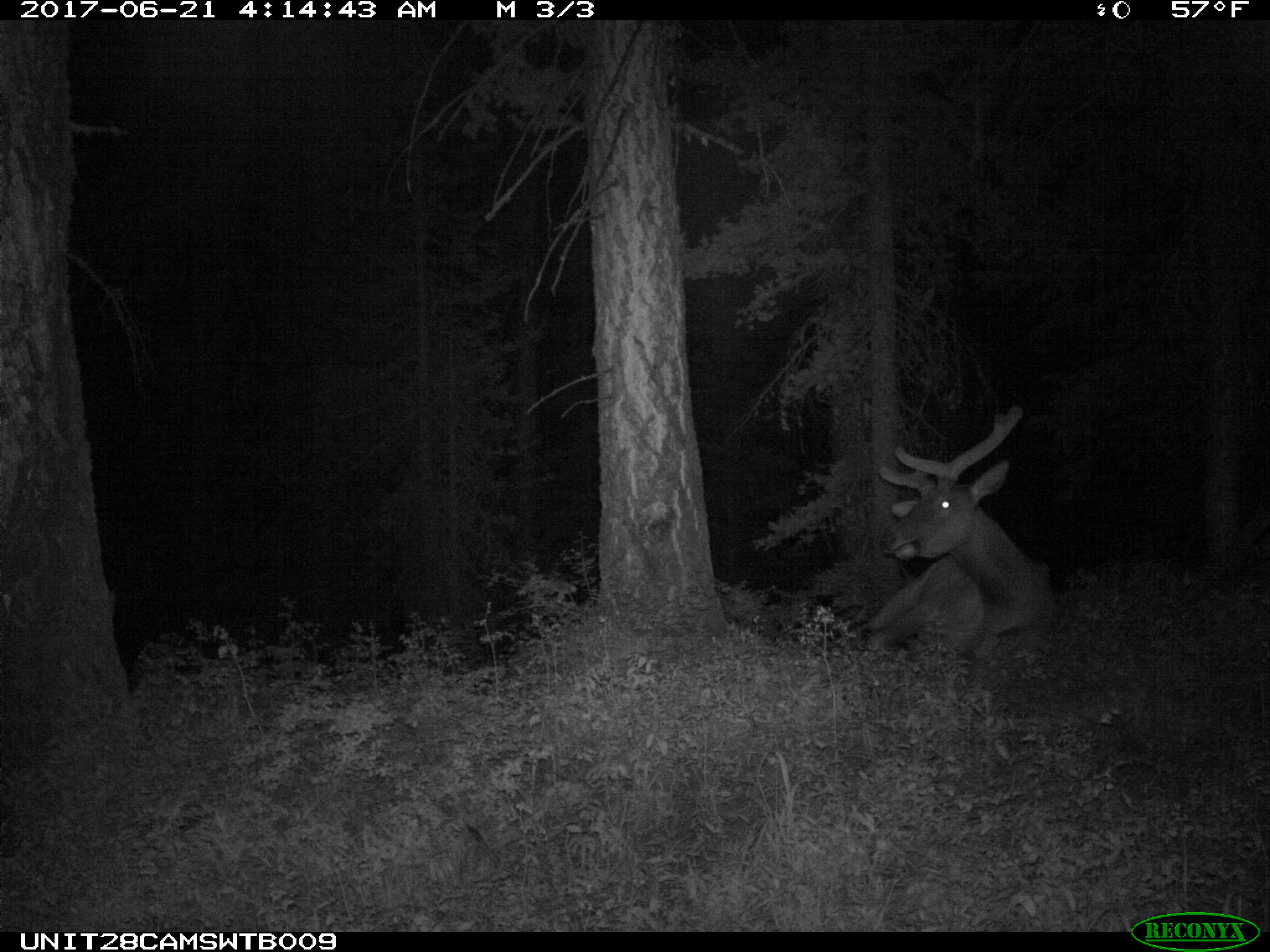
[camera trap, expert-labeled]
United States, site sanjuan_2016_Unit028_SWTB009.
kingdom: Animalia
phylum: Chordata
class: Mammalia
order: Artiodactyla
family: Cervidae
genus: Cervus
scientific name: Cervus elaphus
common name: red deer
Cervus elaphus (red deer).